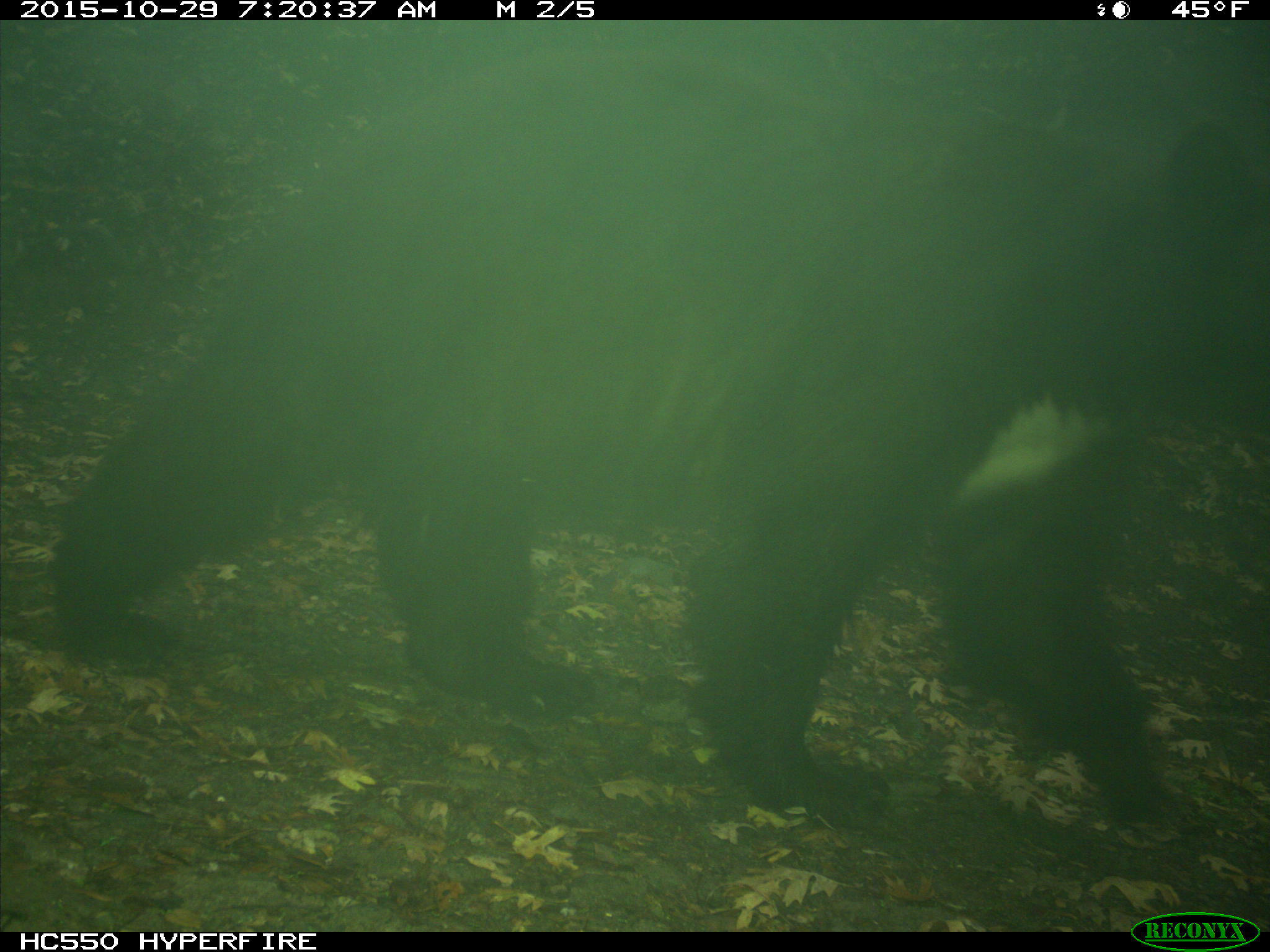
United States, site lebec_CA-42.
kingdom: Animalia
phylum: Chordata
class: Mammalia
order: Carnivora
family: Ursidae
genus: Ursus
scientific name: Ursus americanus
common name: american black bear